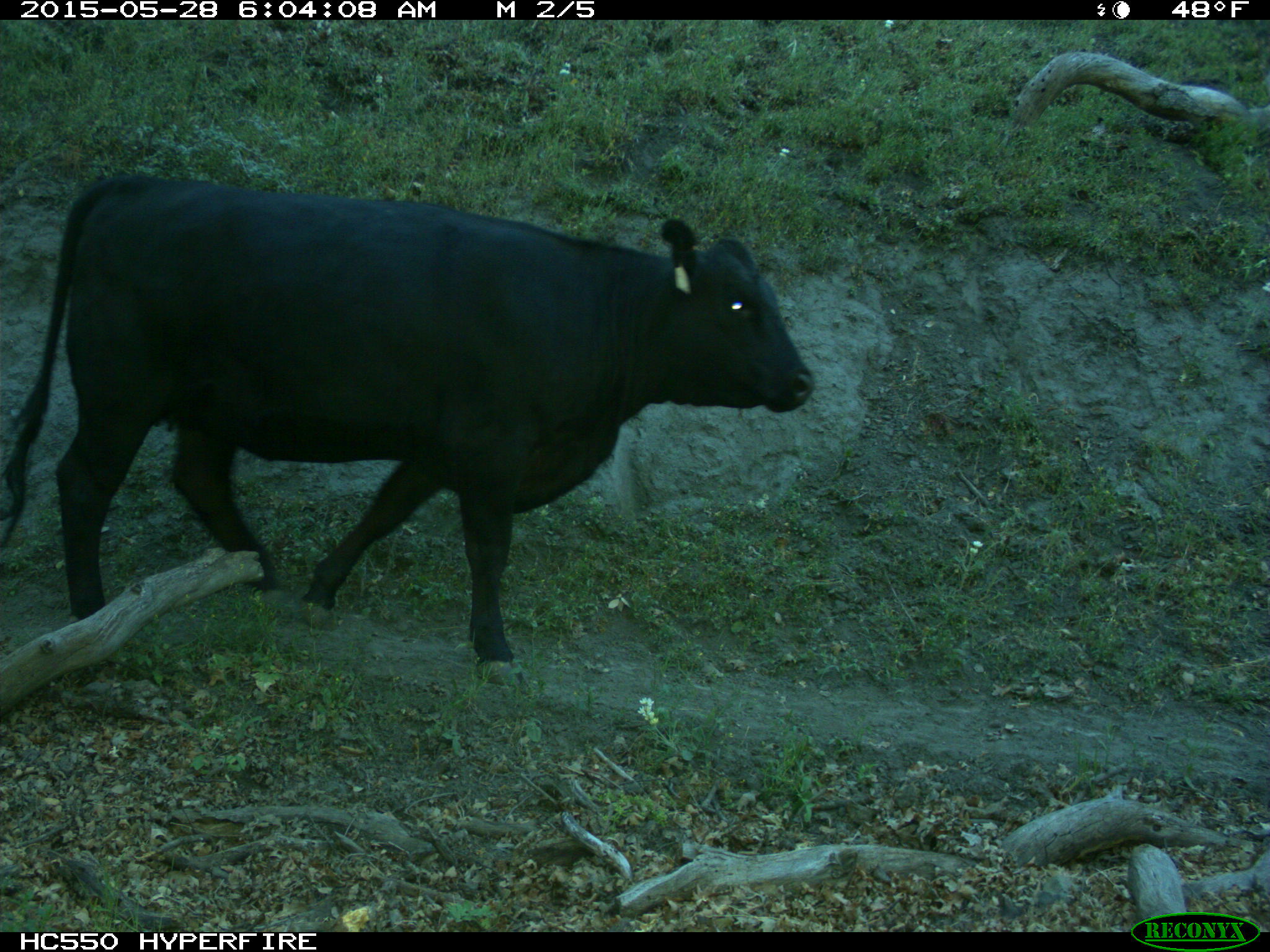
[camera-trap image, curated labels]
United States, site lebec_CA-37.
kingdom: Animalia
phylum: Chordata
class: Mammalia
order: Artiodactyla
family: Bovidae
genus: Bos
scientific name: Bos taurus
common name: domestic cow